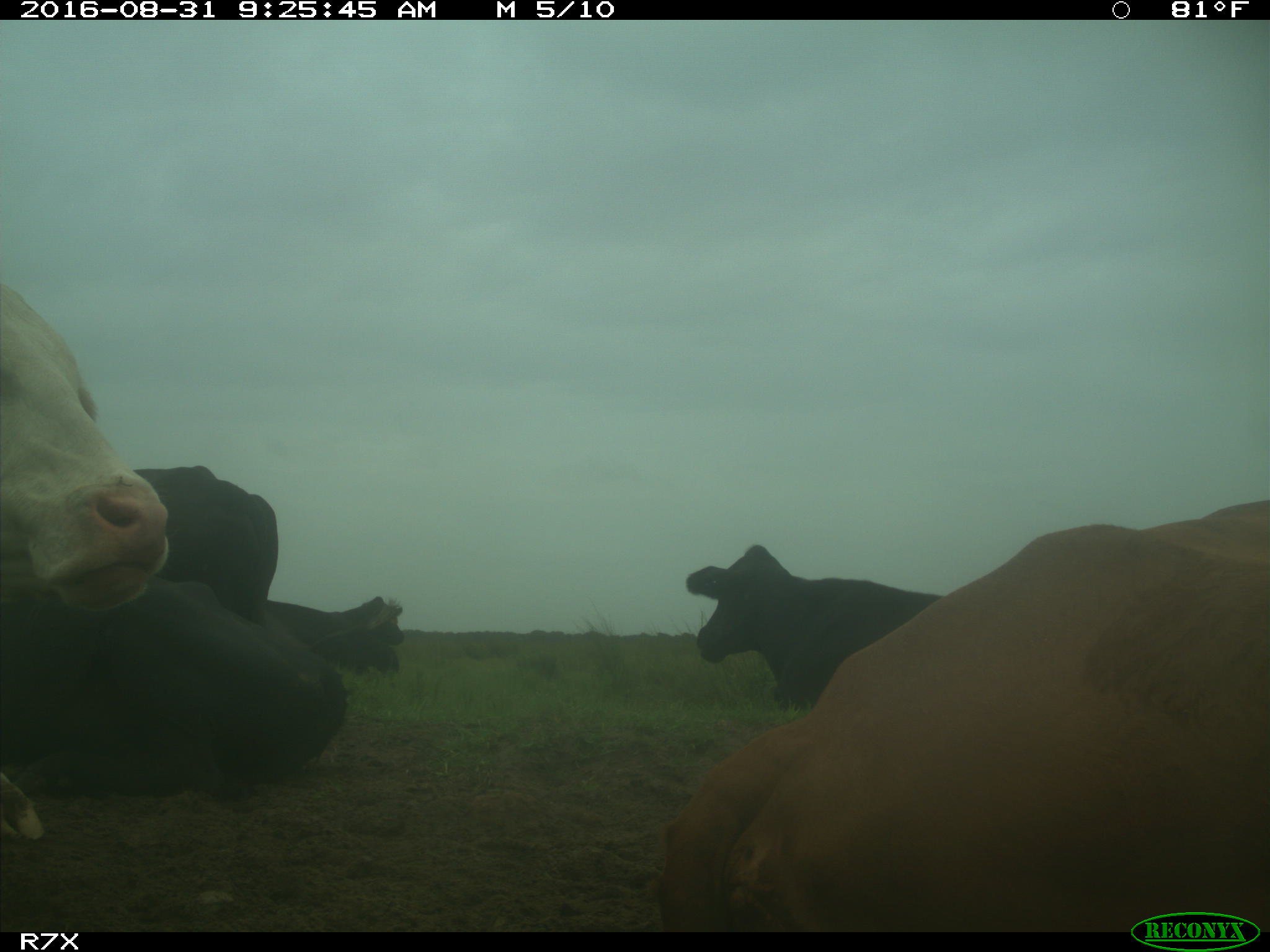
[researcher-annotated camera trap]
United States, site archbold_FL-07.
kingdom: Animalia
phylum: Chordata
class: Mammalia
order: Artiodactyla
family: Bovidae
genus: Bos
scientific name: Bos taurus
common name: domestic cow